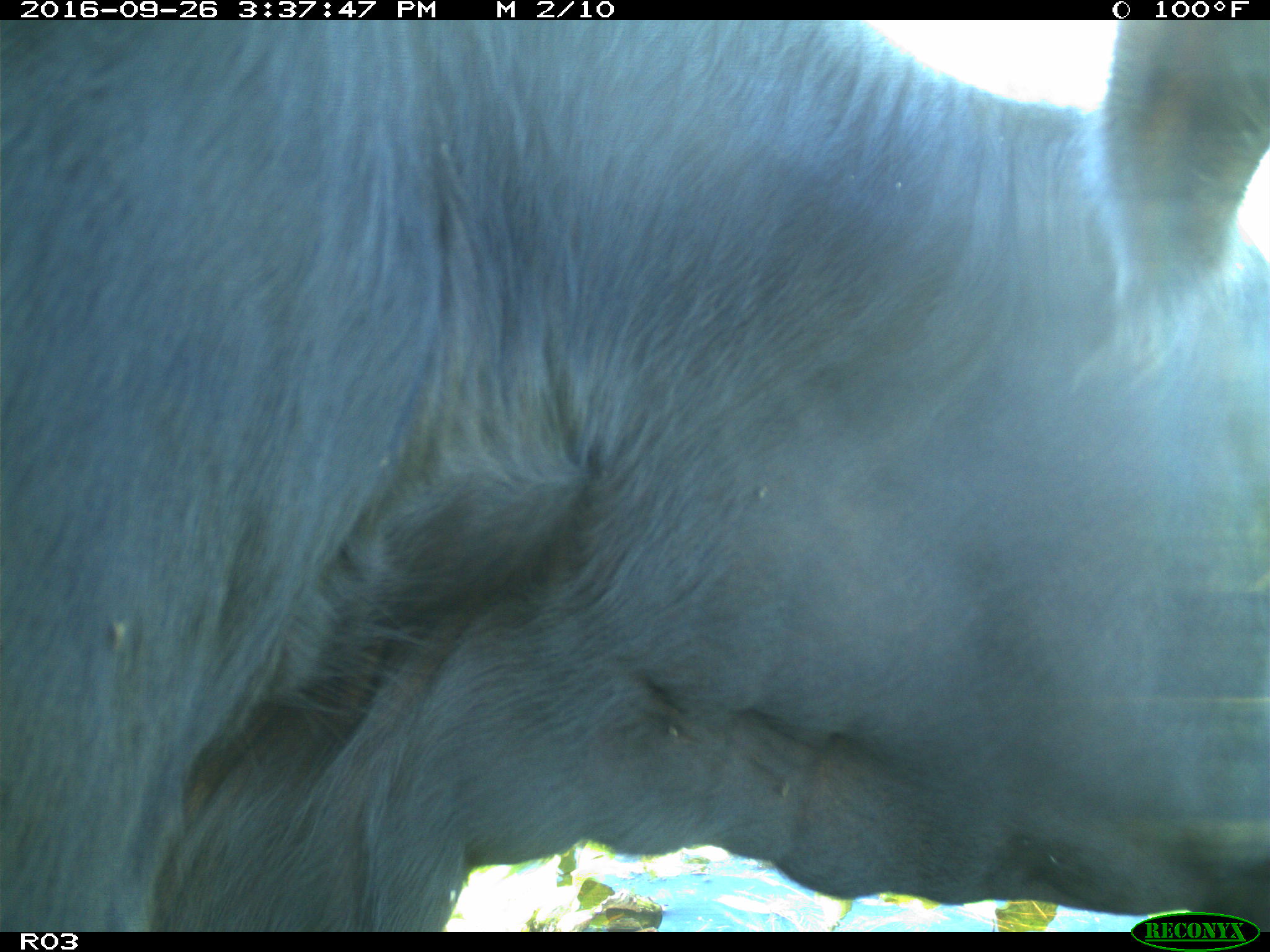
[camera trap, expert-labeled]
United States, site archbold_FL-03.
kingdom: Animalia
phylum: Chordata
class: Mammalia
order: Artiodactyla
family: Bovidae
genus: Bos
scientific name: Bos taurus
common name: domestic cow